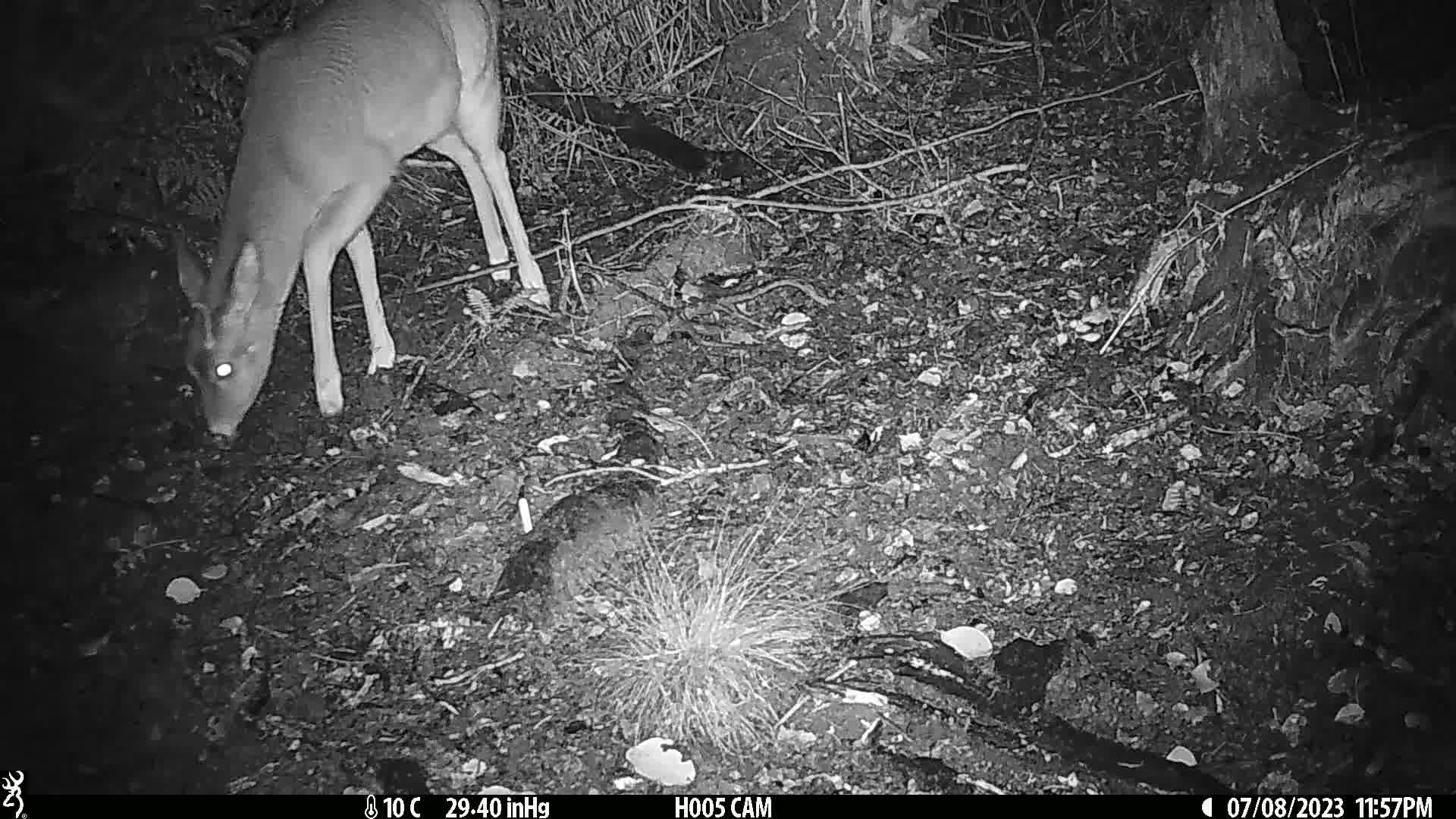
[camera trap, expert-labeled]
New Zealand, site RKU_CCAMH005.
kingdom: Animalia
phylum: Chordata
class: Mammalia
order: Artiodactyla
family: Cervidae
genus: Odocoileus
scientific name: Odocoileus virginianus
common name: white-tailed deer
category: white tailed deer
White tailed deer (white-tailed deer) (Odocoileus virginianus).